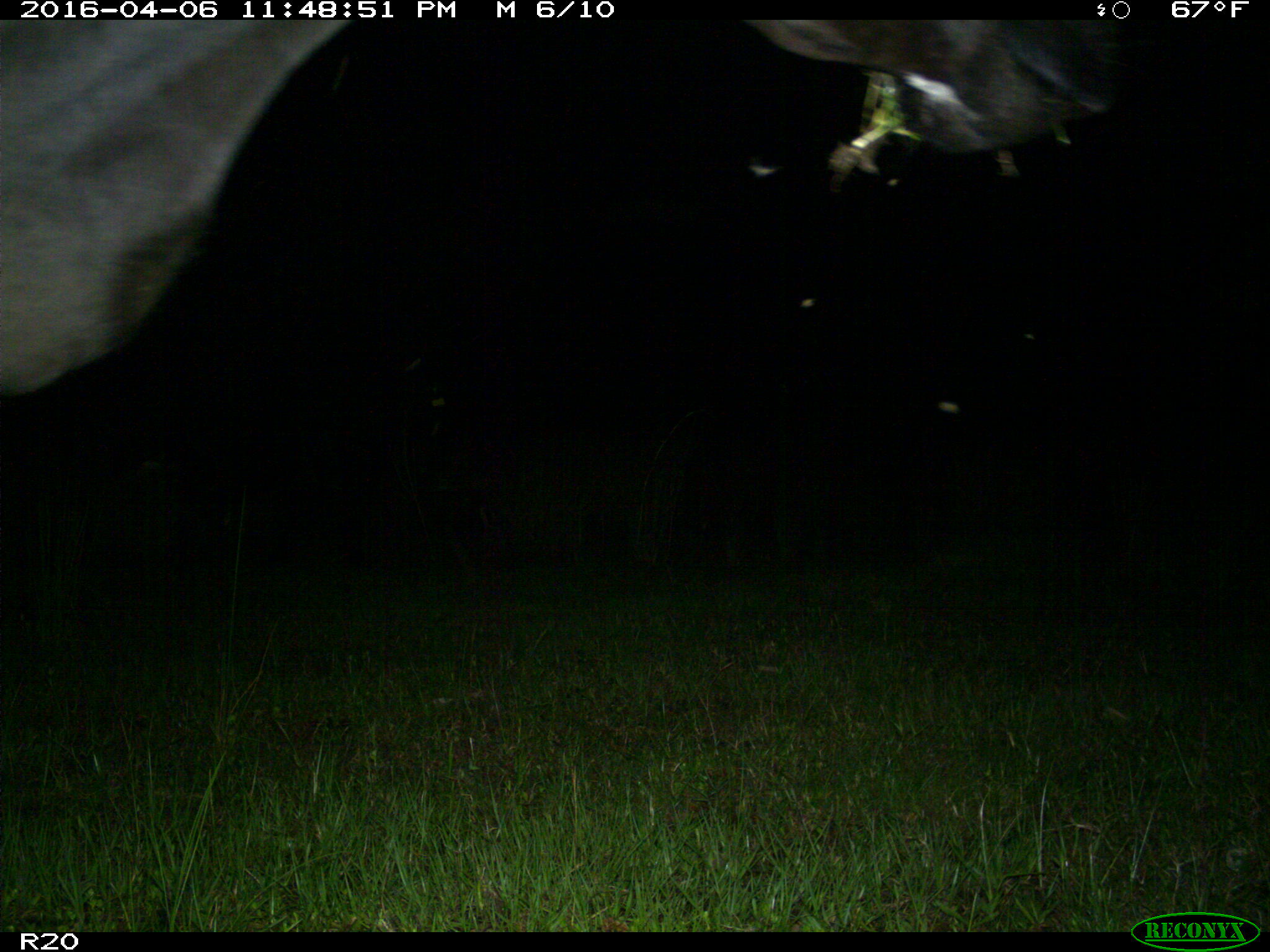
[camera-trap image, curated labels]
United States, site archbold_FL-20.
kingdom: Animalia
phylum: Chordata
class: Mammalia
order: Artiodactyla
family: Bovidae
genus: Bos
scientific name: Bos taurus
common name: domestic cow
Bos taurus (domestic cow).